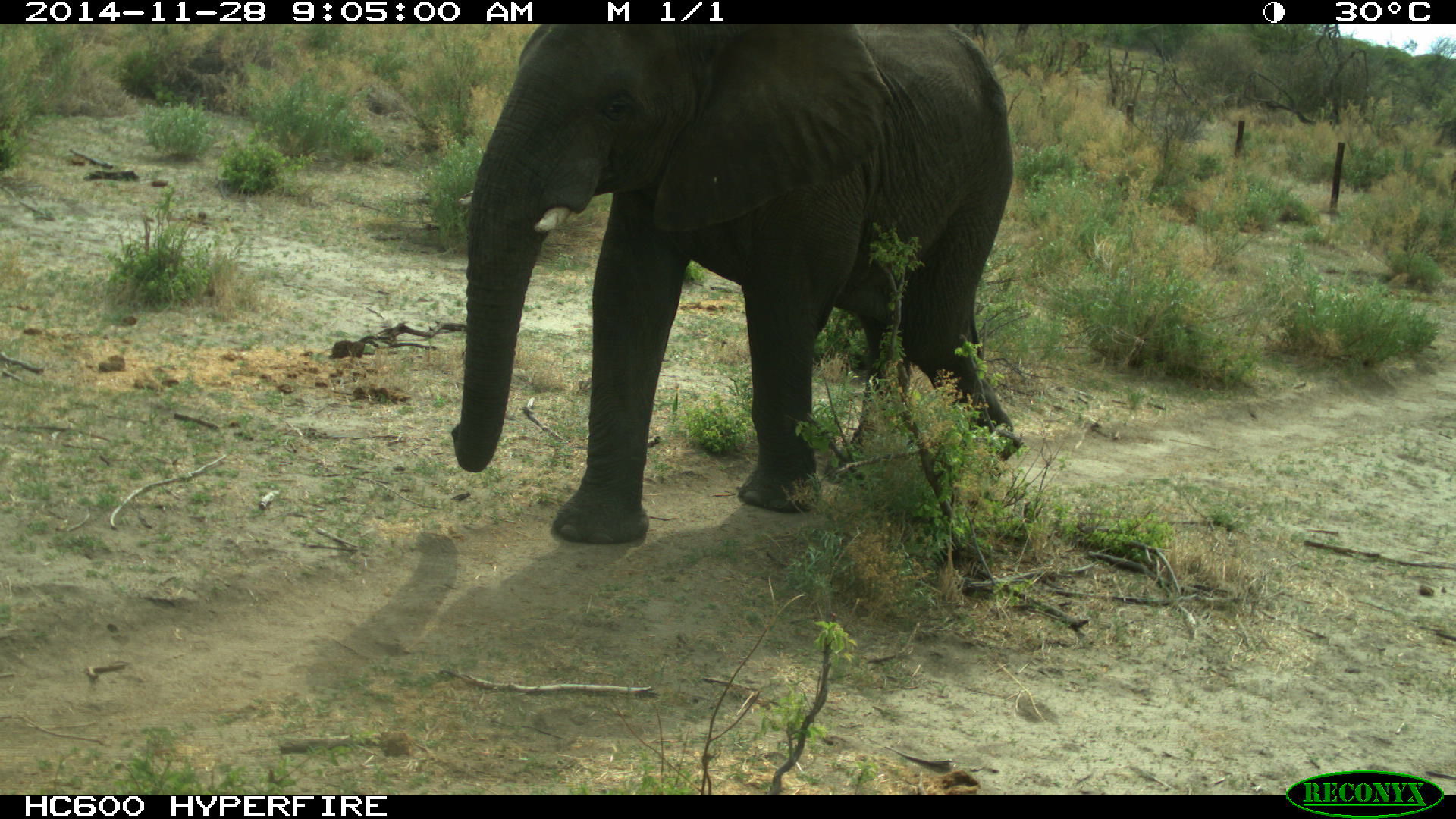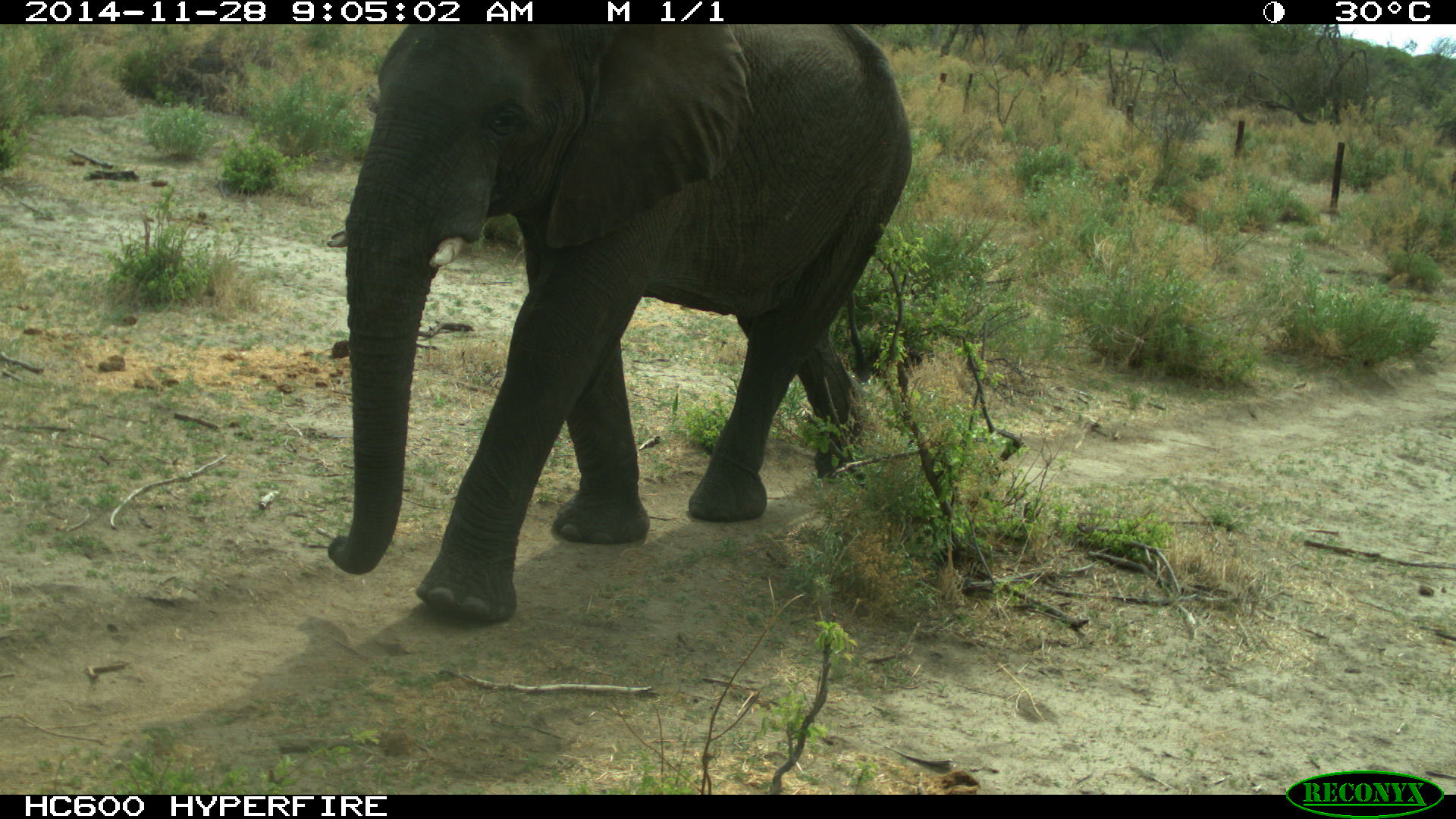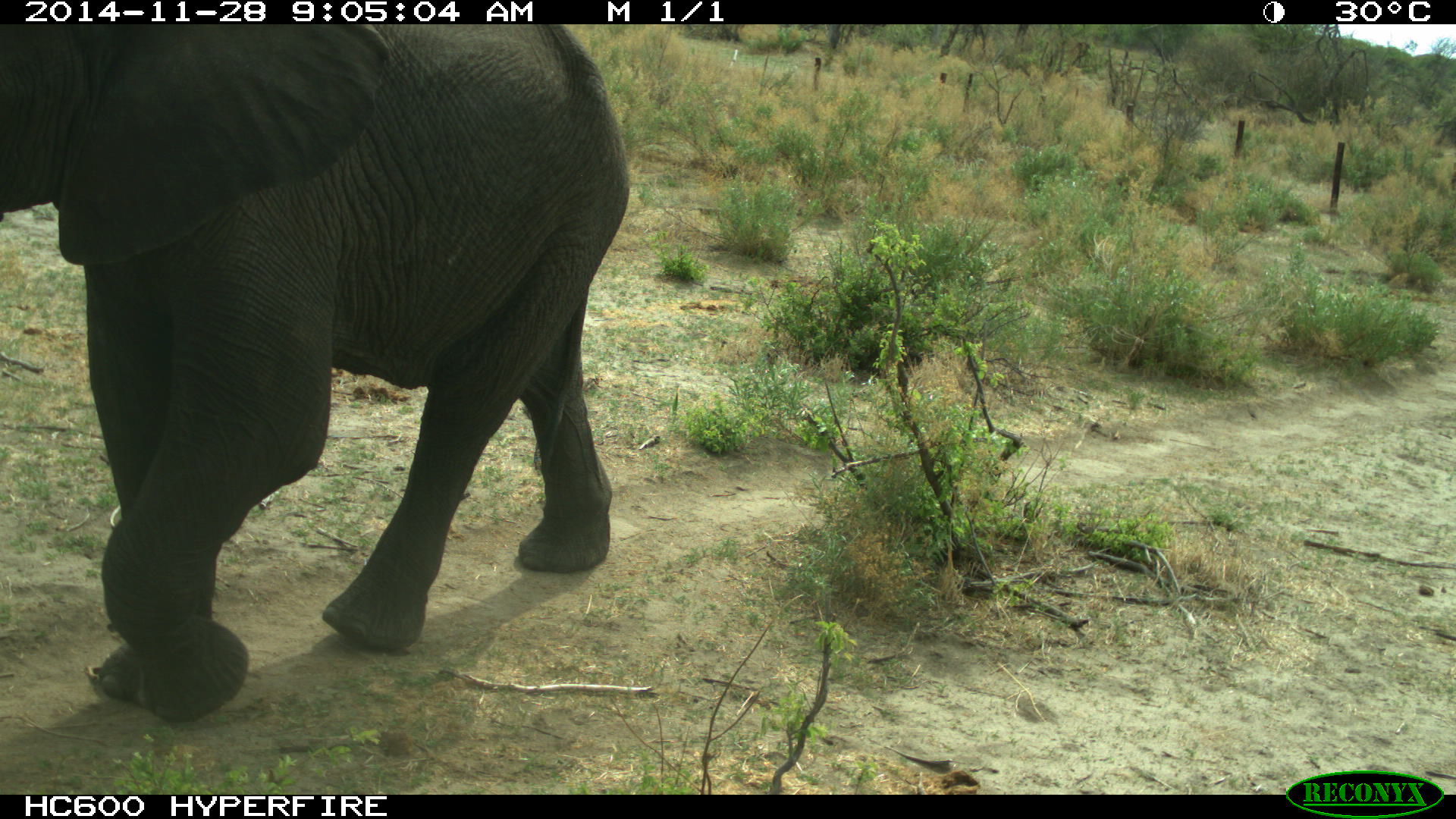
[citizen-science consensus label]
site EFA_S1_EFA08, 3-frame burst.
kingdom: Animalia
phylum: Chordata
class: Mammalia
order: Proboscidea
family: Elephantidae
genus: Loxodonta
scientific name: Loxodonta africana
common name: african bush elephant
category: elephant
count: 1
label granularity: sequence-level